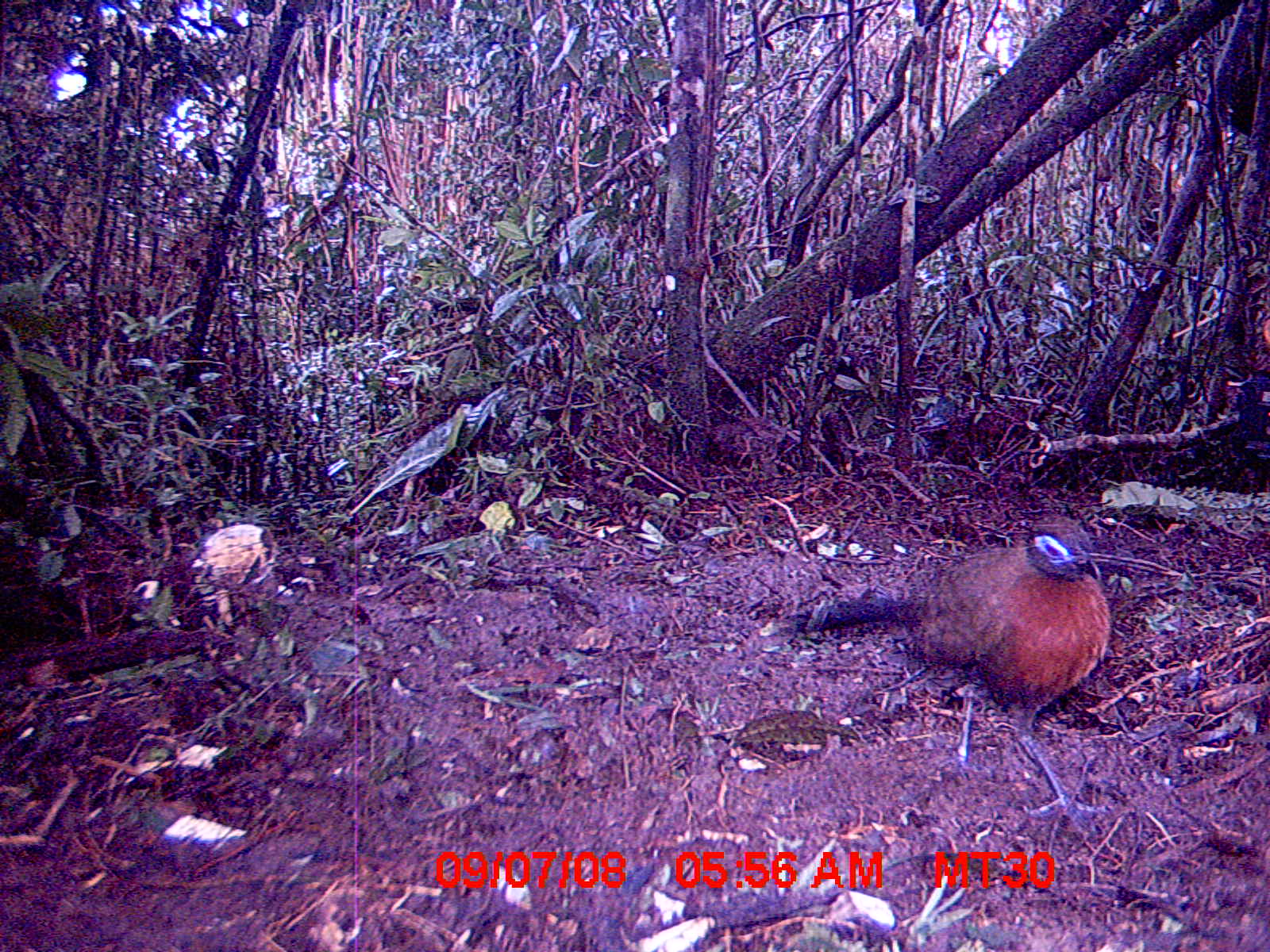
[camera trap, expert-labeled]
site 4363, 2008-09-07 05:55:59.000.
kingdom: Animalia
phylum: Chordata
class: Aves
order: Cuculiformes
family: Cuculidae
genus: Coua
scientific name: Coua serriana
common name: red-breasted coua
Coua serriana (red-breasted coua), count 1.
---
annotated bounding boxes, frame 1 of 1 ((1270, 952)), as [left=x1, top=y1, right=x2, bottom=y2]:
coua serriana: [left=787, top=508, right=1115, bottom=838]